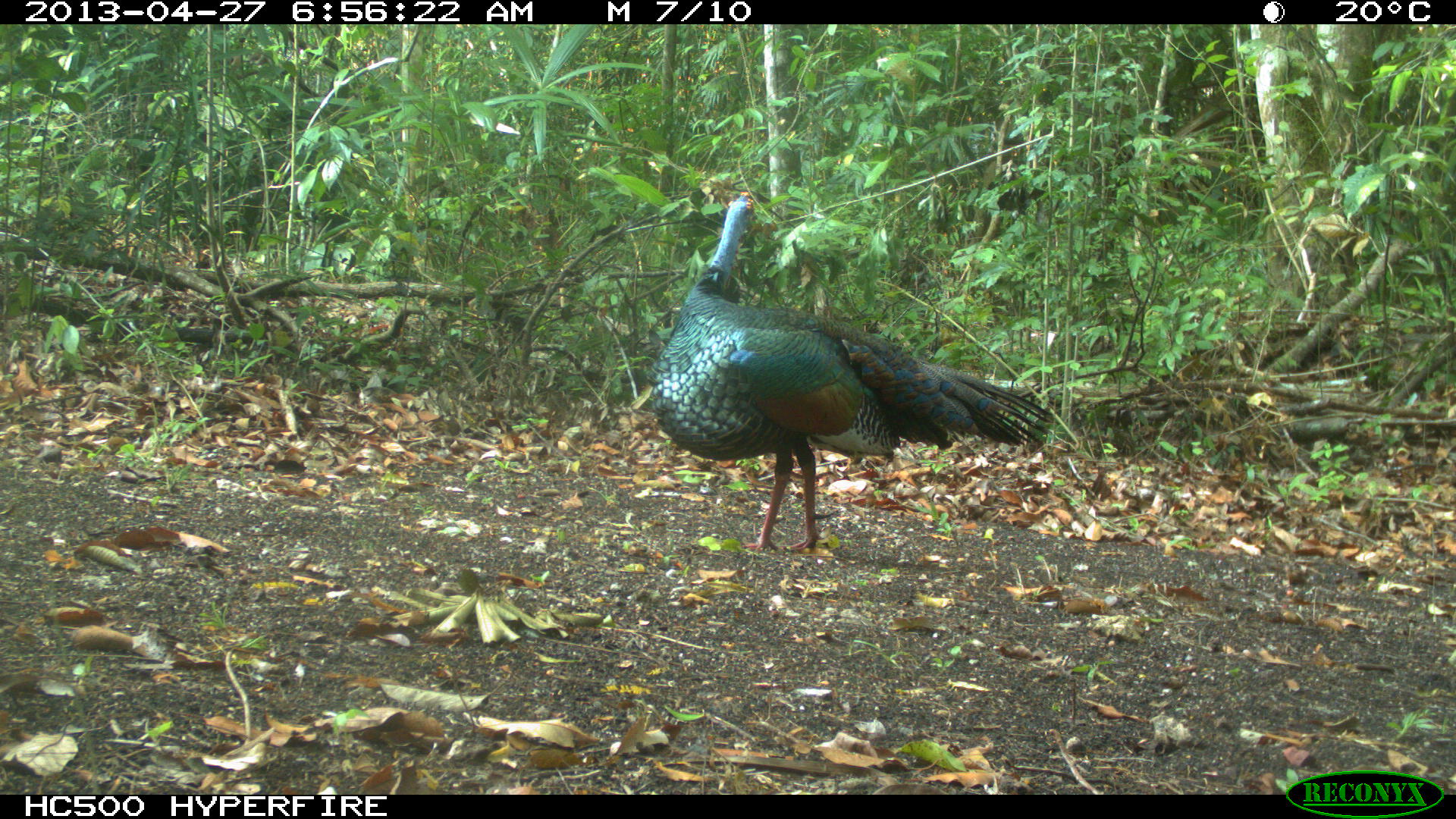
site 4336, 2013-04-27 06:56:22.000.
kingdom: Animalia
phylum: Chordata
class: Aves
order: Galliformes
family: Phasianidae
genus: Meleagris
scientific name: Meleagris ocellata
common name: ocellated turkey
Meleagris ocellata (ocellated turkey), count 1.